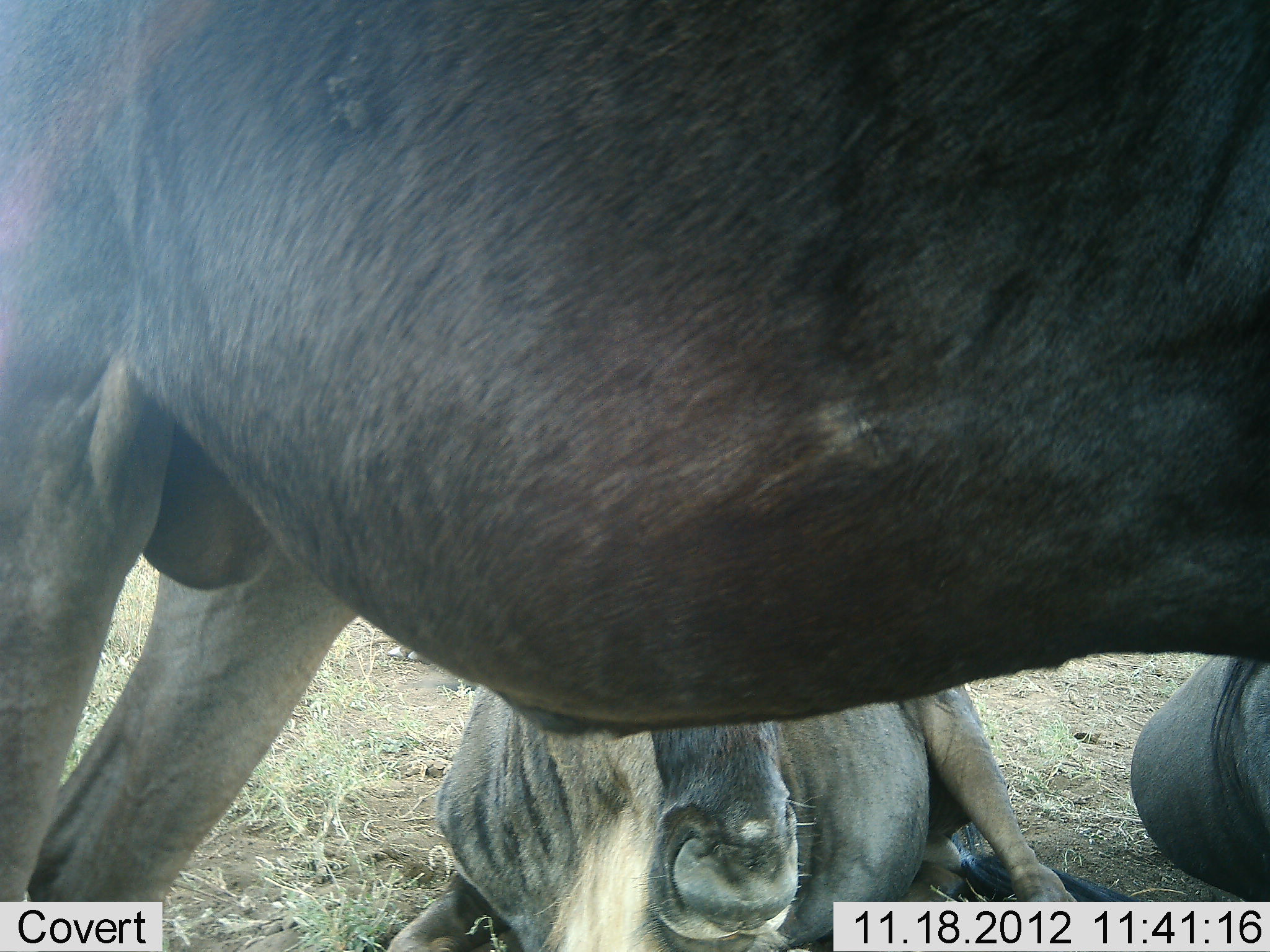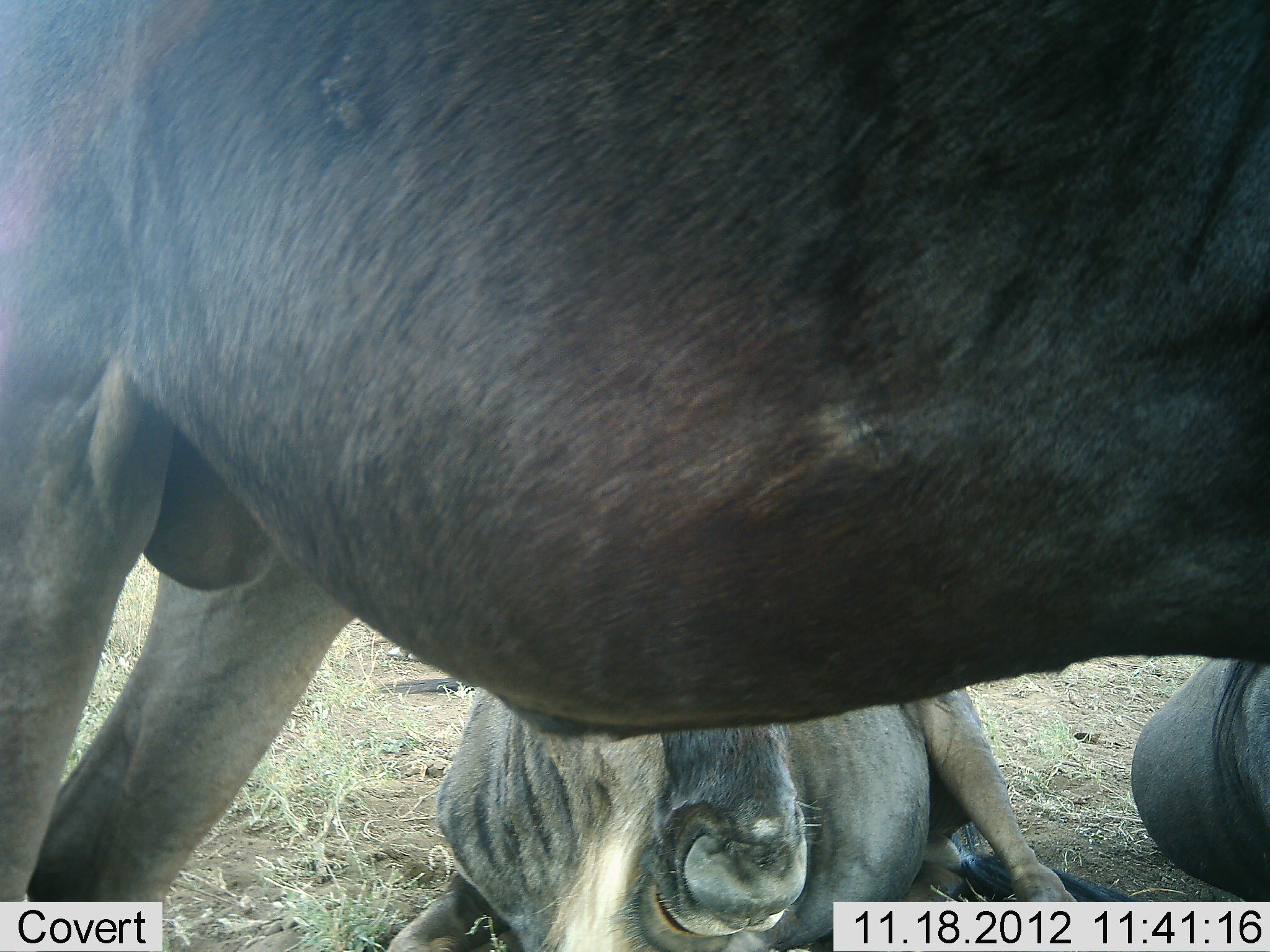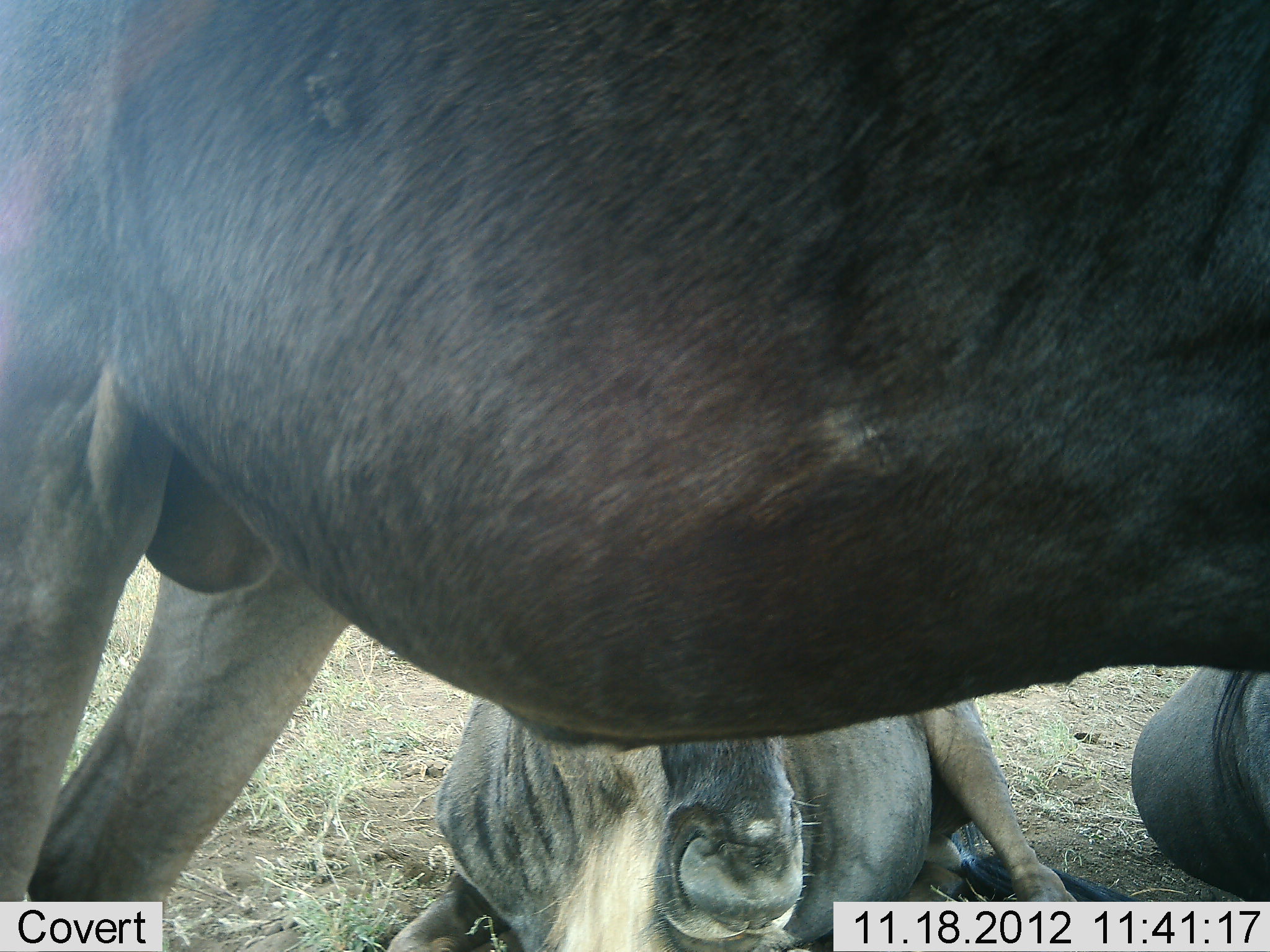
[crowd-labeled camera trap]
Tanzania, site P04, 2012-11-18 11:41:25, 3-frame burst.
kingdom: Animalia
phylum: Chordata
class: Mammalia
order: Artiodactyla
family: Bovidae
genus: Connochaetes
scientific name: Connochaetes taurinus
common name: blue wildebeest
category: wildebeest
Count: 3.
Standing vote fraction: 90%.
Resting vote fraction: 100%.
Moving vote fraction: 0%.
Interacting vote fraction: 0%.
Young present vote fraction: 0%.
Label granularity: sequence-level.